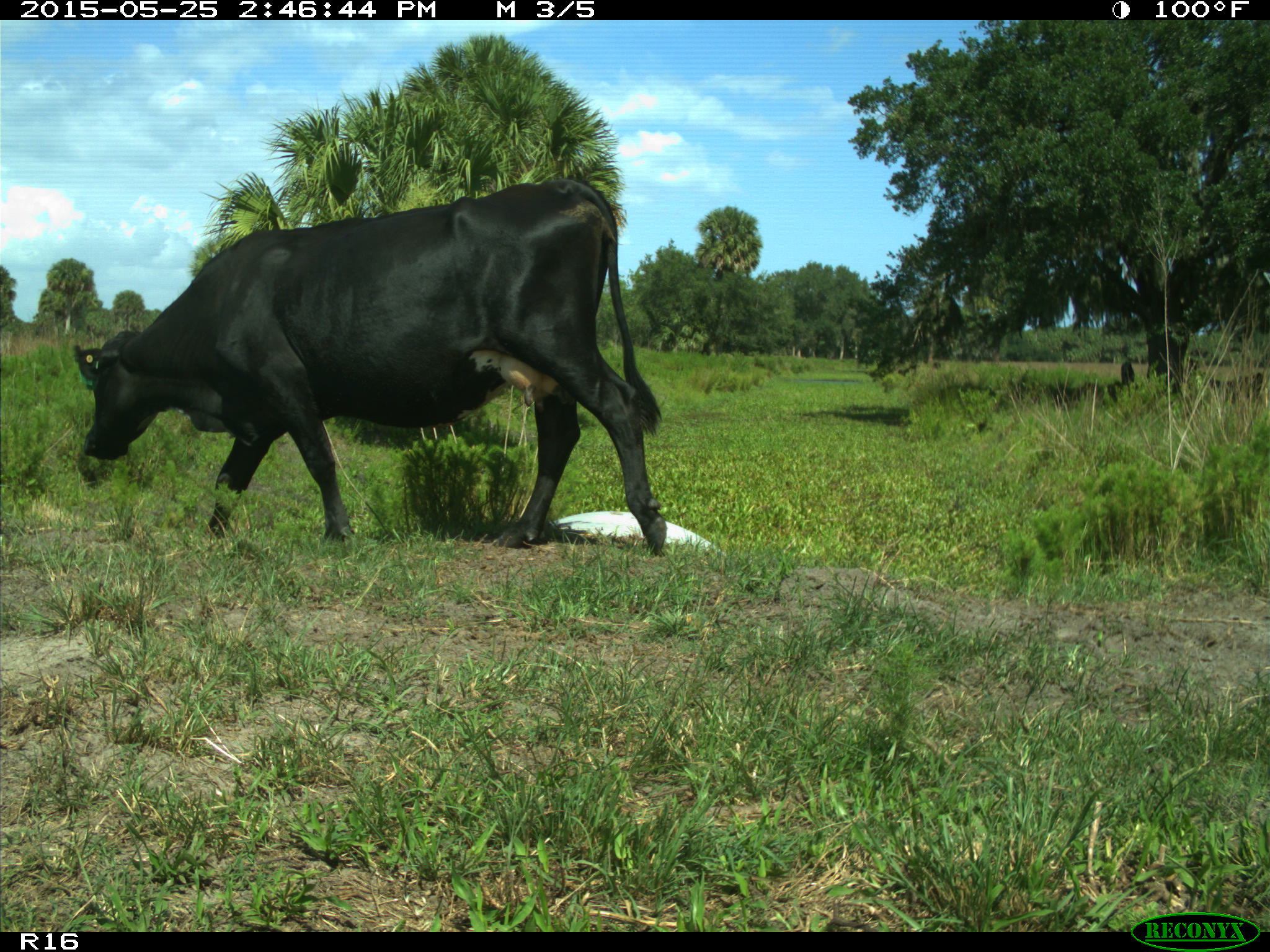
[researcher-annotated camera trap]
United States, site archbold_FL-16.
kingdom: Animalia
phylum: Chordata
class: Mammalia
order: Artiodactyla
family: Bovidae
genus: Bos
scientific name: Bos taurus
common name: domestic cow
Bos taurus (domestic cow).